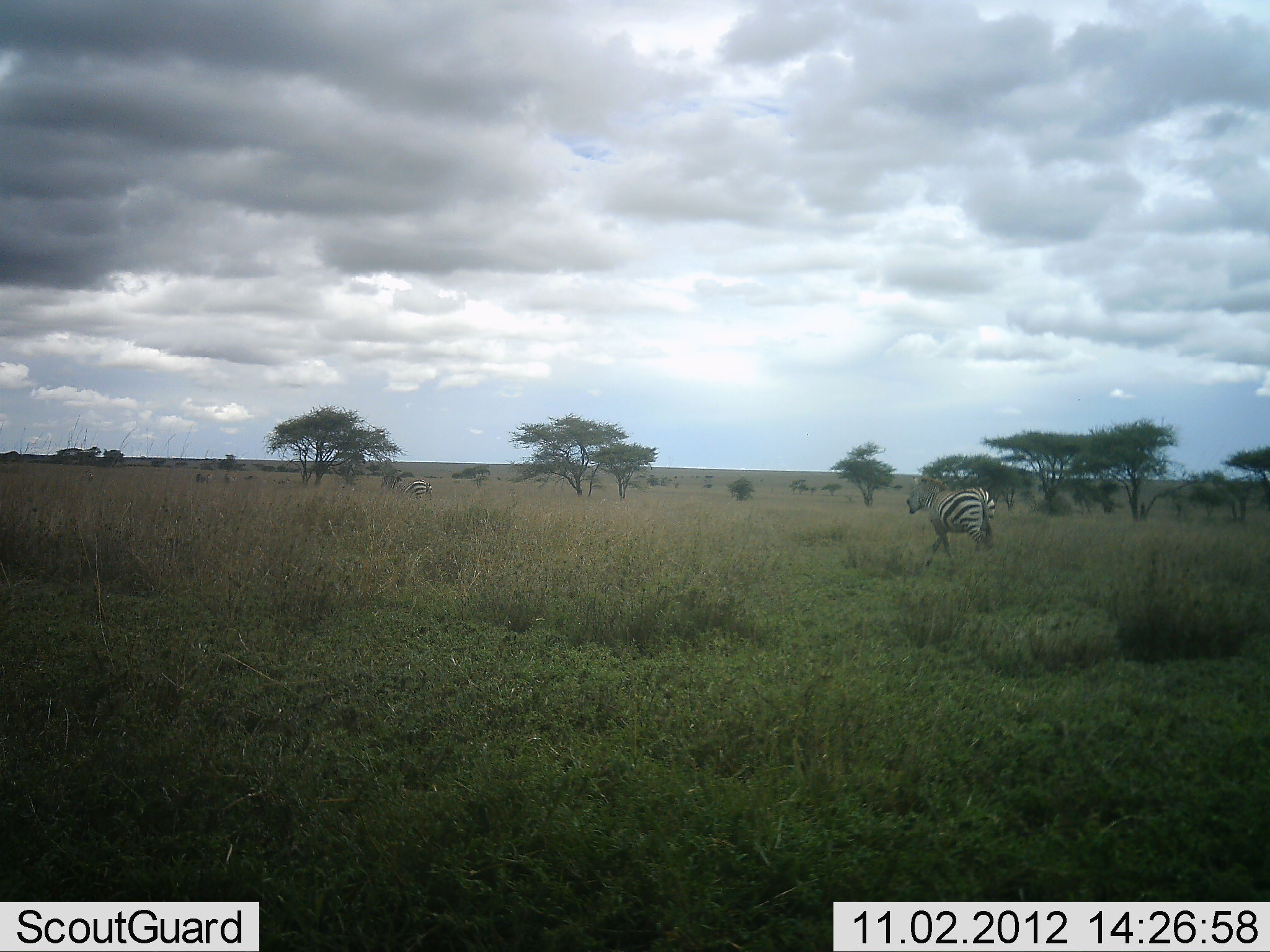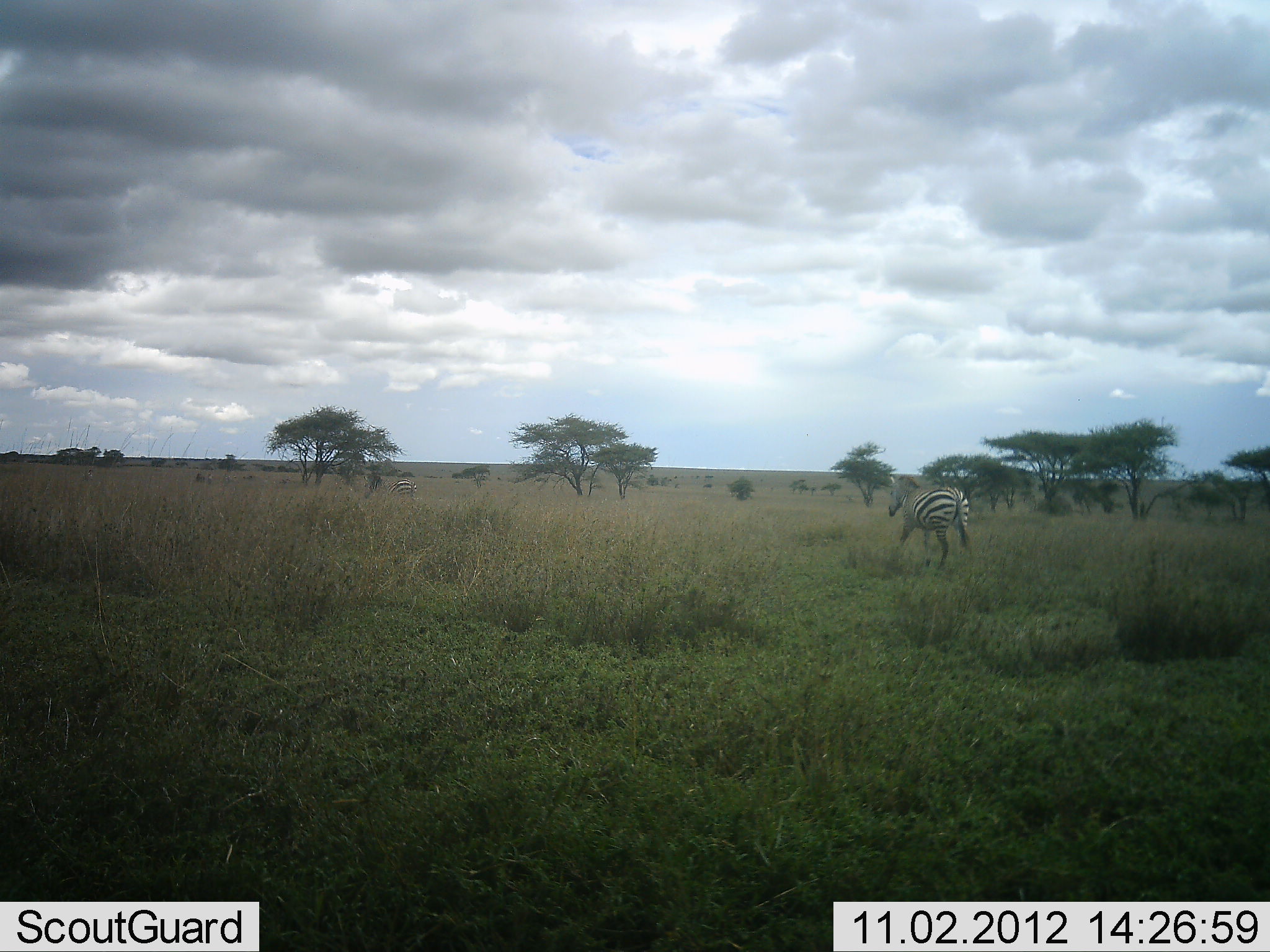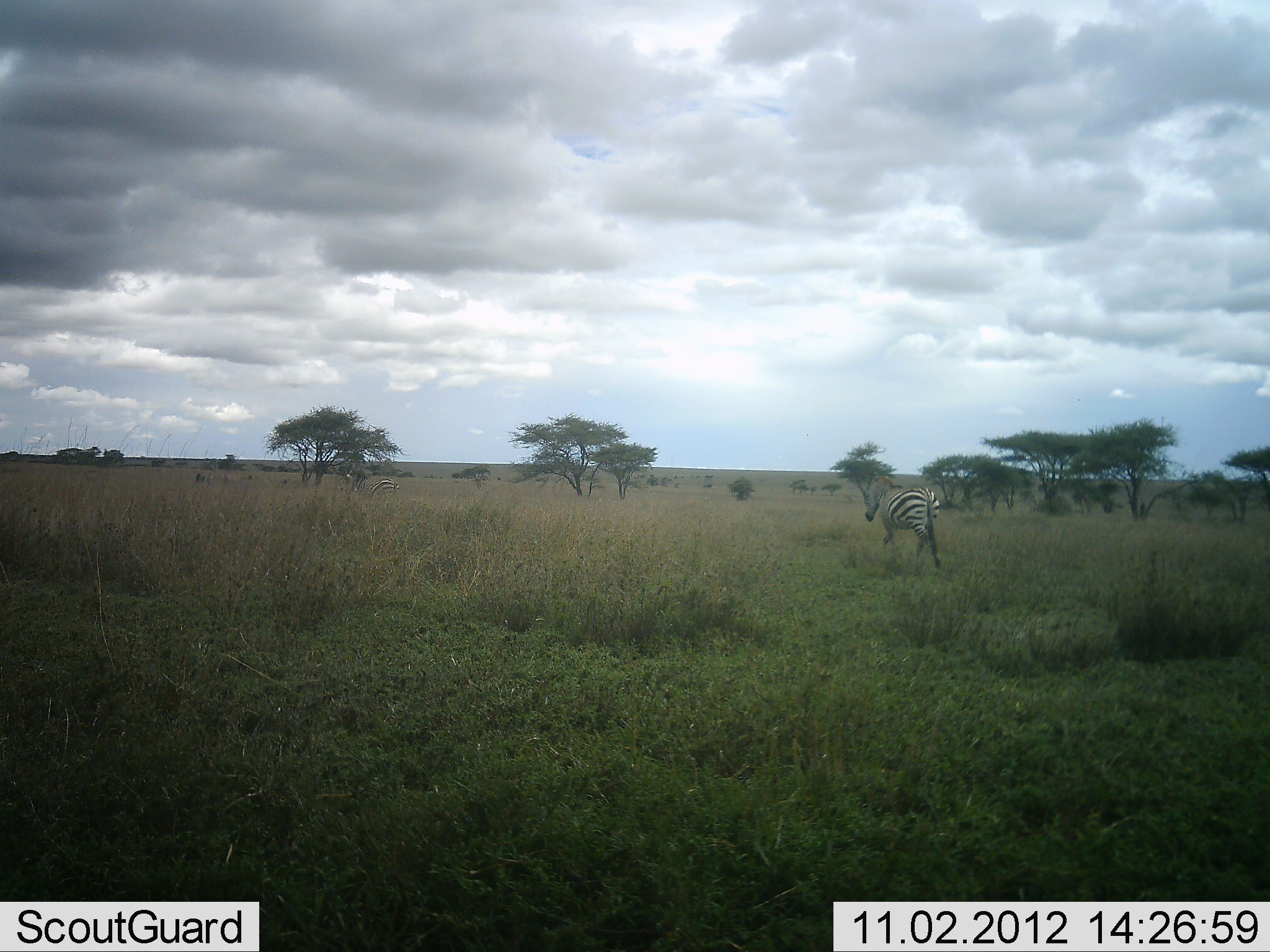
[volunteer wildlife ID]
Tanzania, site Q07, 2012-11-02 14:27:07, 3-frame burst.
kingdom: Animalia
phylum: Chordata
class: Mammalia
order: Perissodactyla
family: Equidae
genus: Equus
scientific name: Equus quagga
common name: plains zebra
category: zebra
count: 2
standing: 10%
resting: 0%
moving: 90%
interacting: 0%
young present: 0%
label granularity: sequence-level